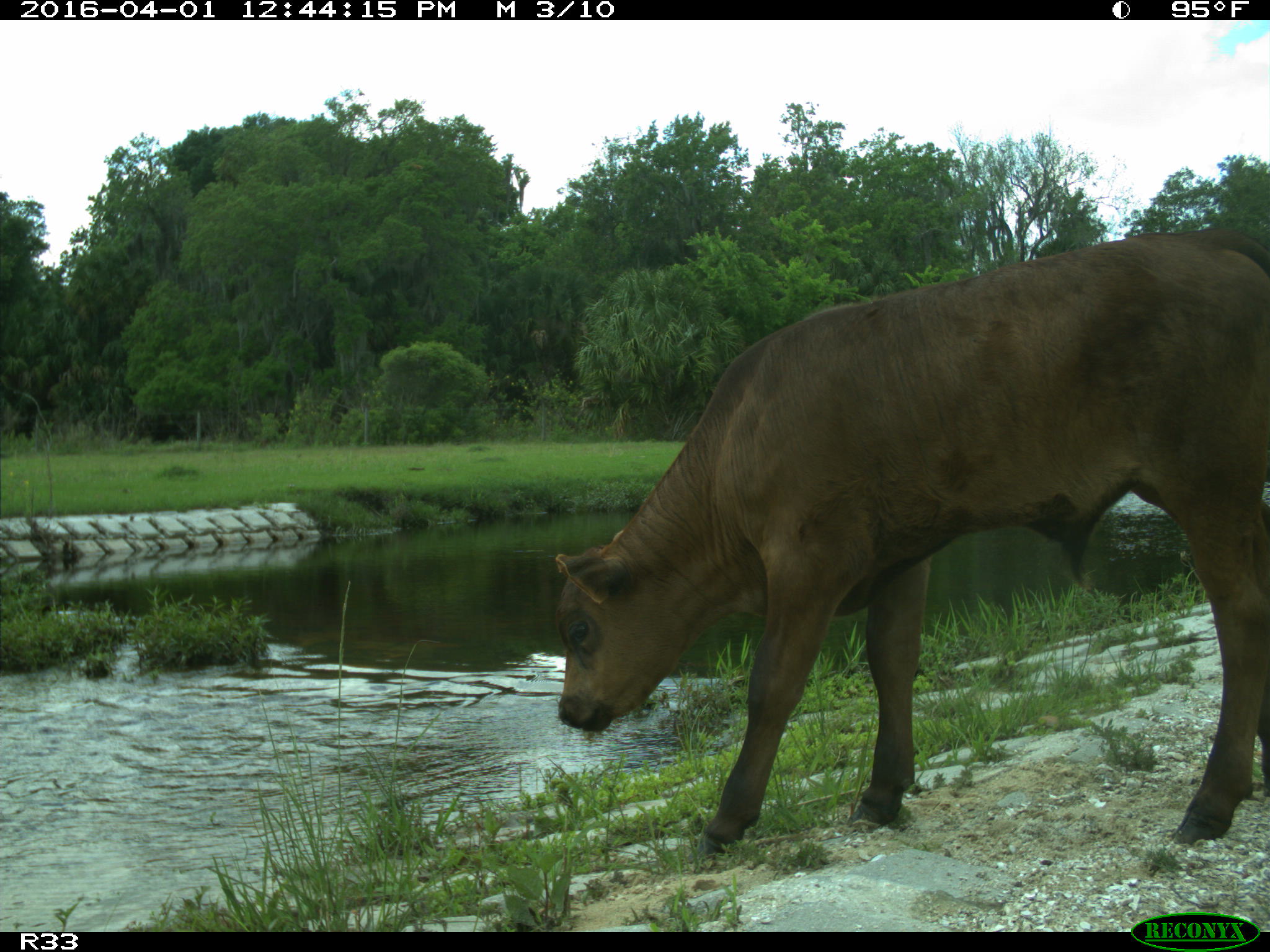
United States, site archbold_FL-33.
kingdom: Animalia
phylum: Chordata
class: Mammalia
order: Artiodactyla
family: Bovidae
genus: Bos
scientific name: Bos taurus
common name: domestic cow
Bos taurus (domestic cow).